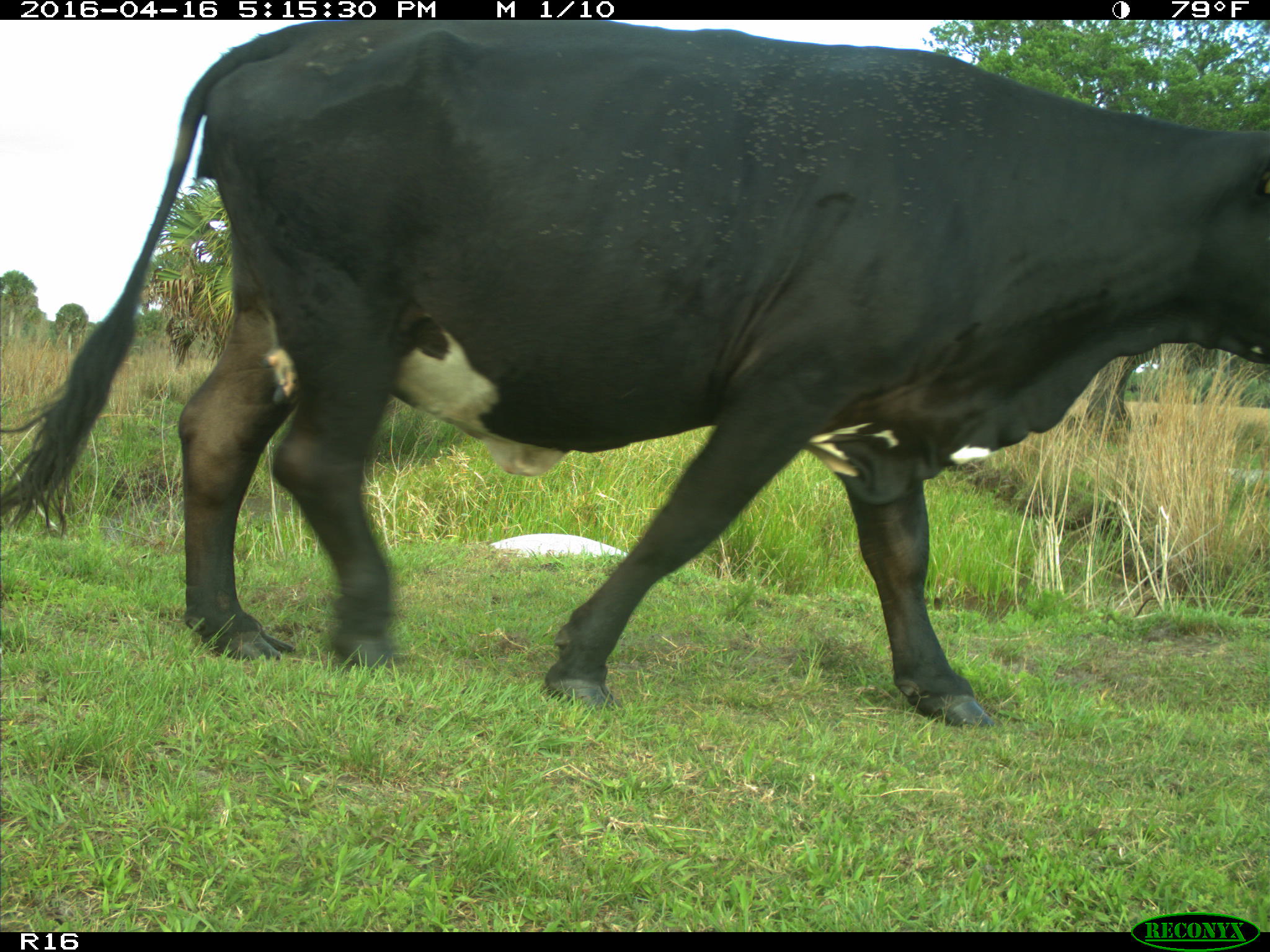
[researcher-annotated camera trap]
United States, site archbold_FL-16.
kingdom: Animalia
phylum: Chordata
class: Mammalia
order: Artiodactyla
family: Bovidae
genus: Bos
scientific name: Bos taurus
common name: domestic cow